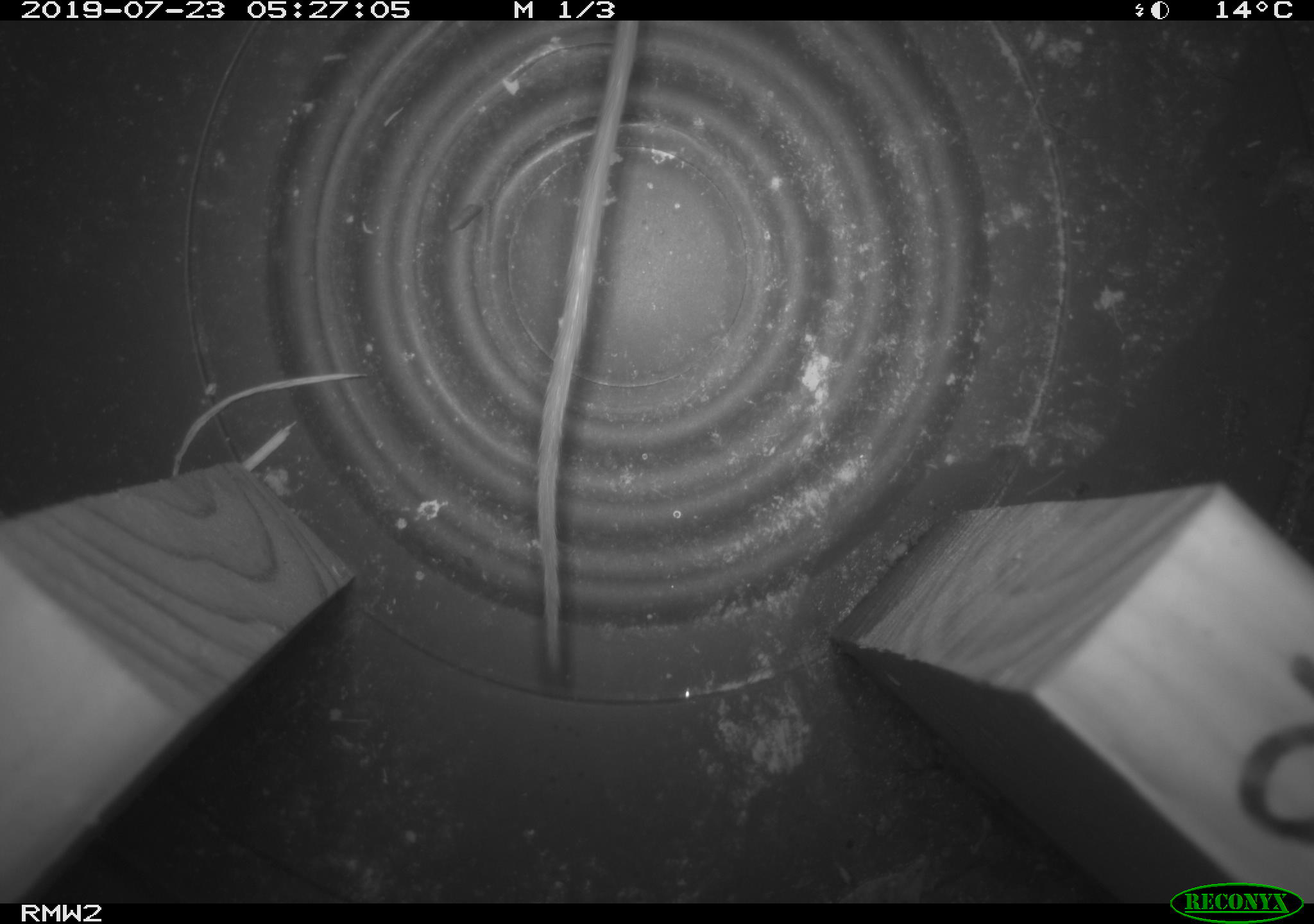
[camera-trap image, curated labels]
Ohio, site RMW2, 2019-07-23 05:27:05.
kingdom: Animalia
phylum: Chordata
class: Mammalia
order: Rodentia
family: Cricetidae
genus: Peromyscus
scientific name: Peromyscus leucopus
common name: white-footed mouse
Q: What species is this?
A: White-footed mouse (Peromyscus leucopus).